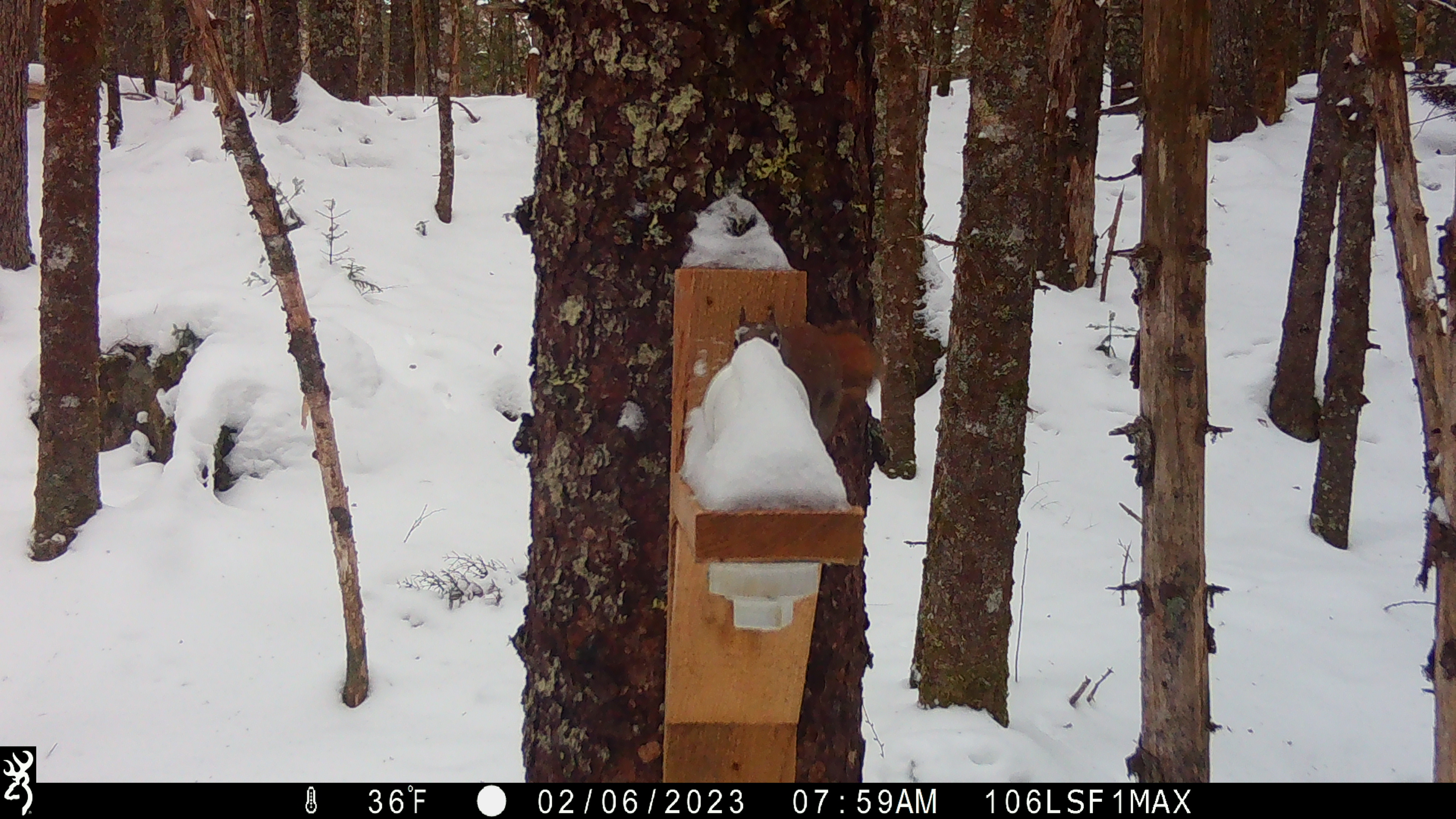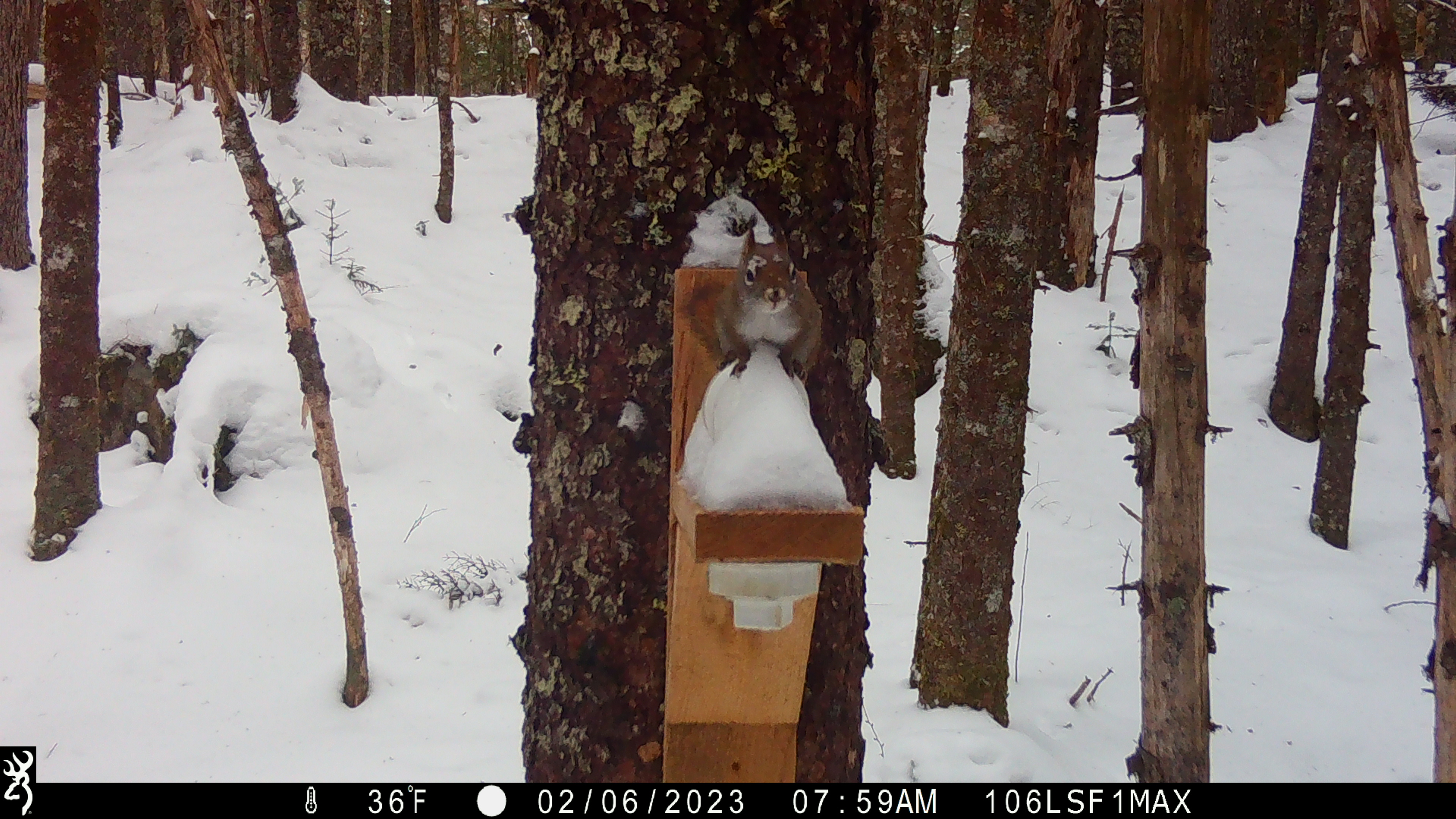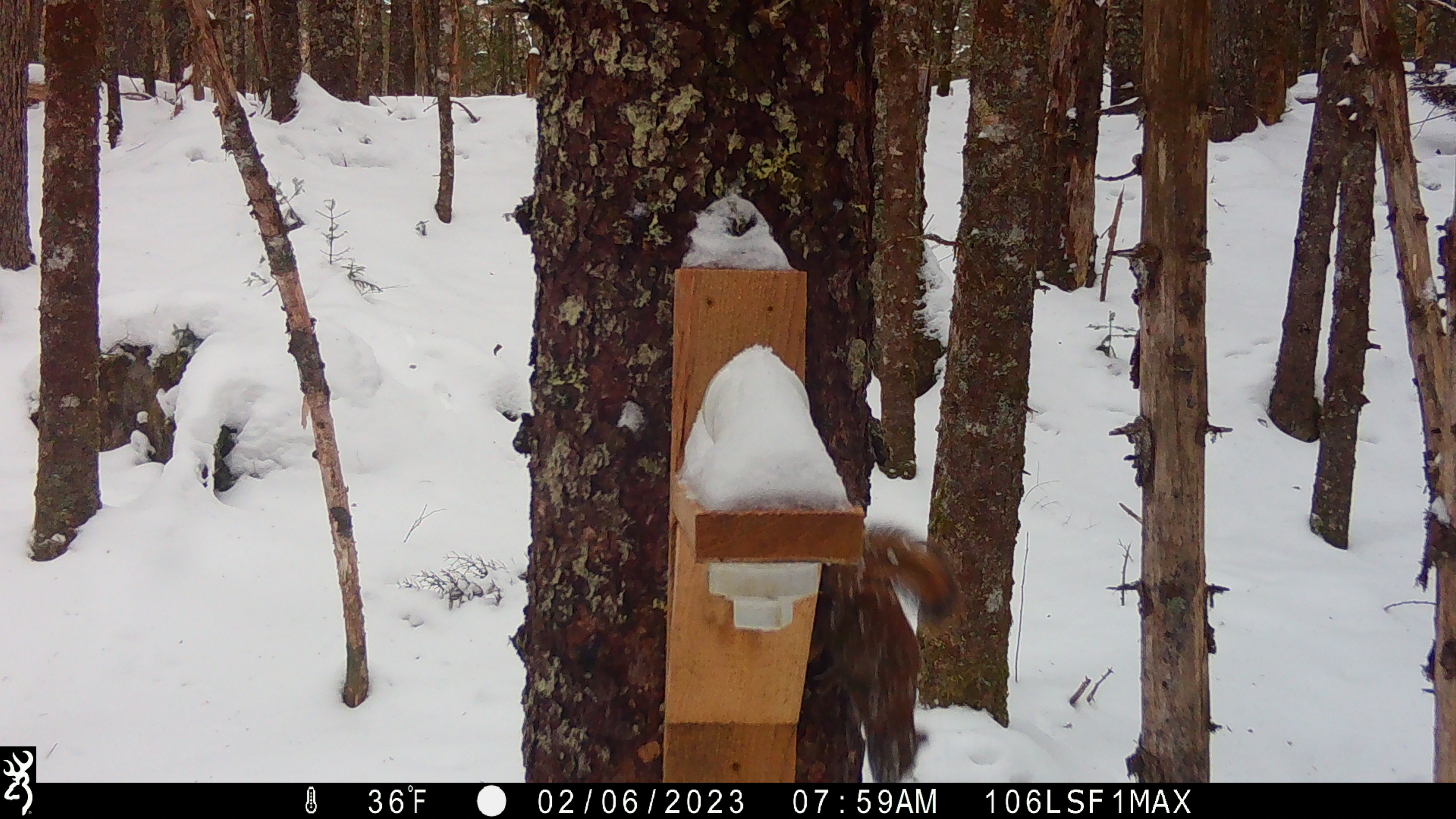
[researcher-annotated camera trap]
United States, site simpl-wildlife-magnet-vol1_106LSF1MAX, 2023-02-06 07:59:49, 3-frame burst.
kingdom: Animalia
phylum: Chordata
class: Mammalia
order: Rodentia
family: Sciuridae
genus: Tamiasciurus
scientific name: Tamiasciurus hudsonicus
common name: red squirrel